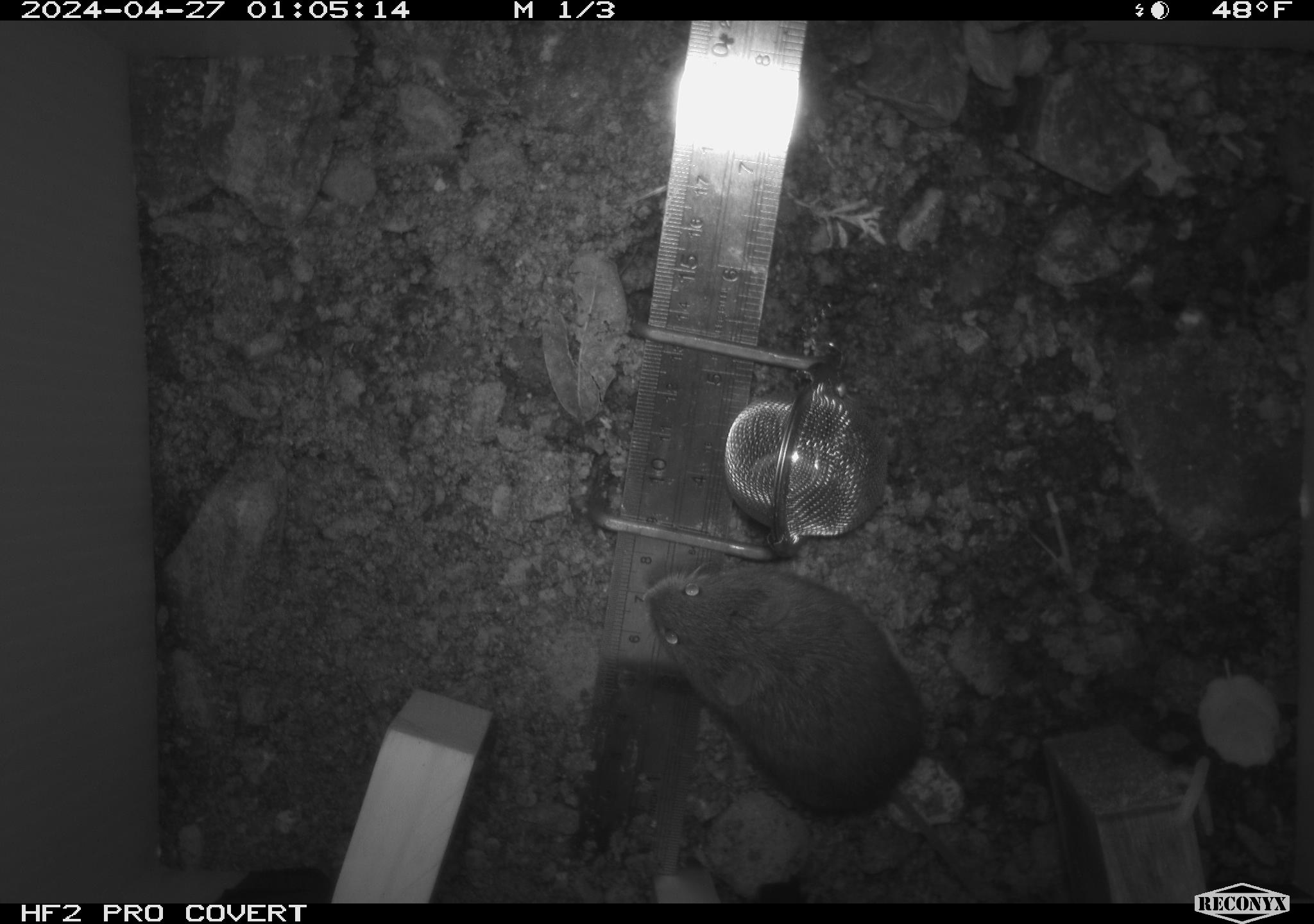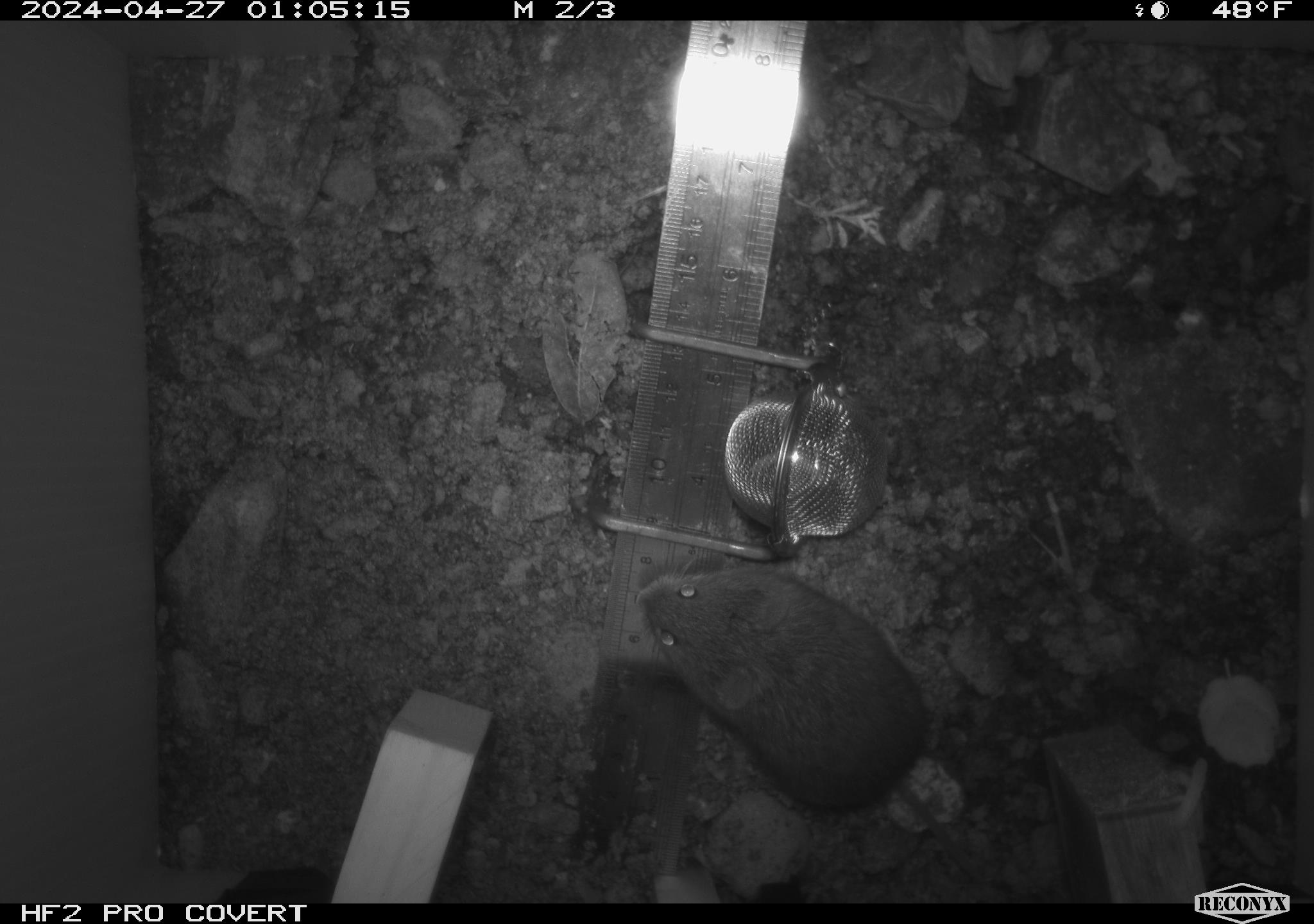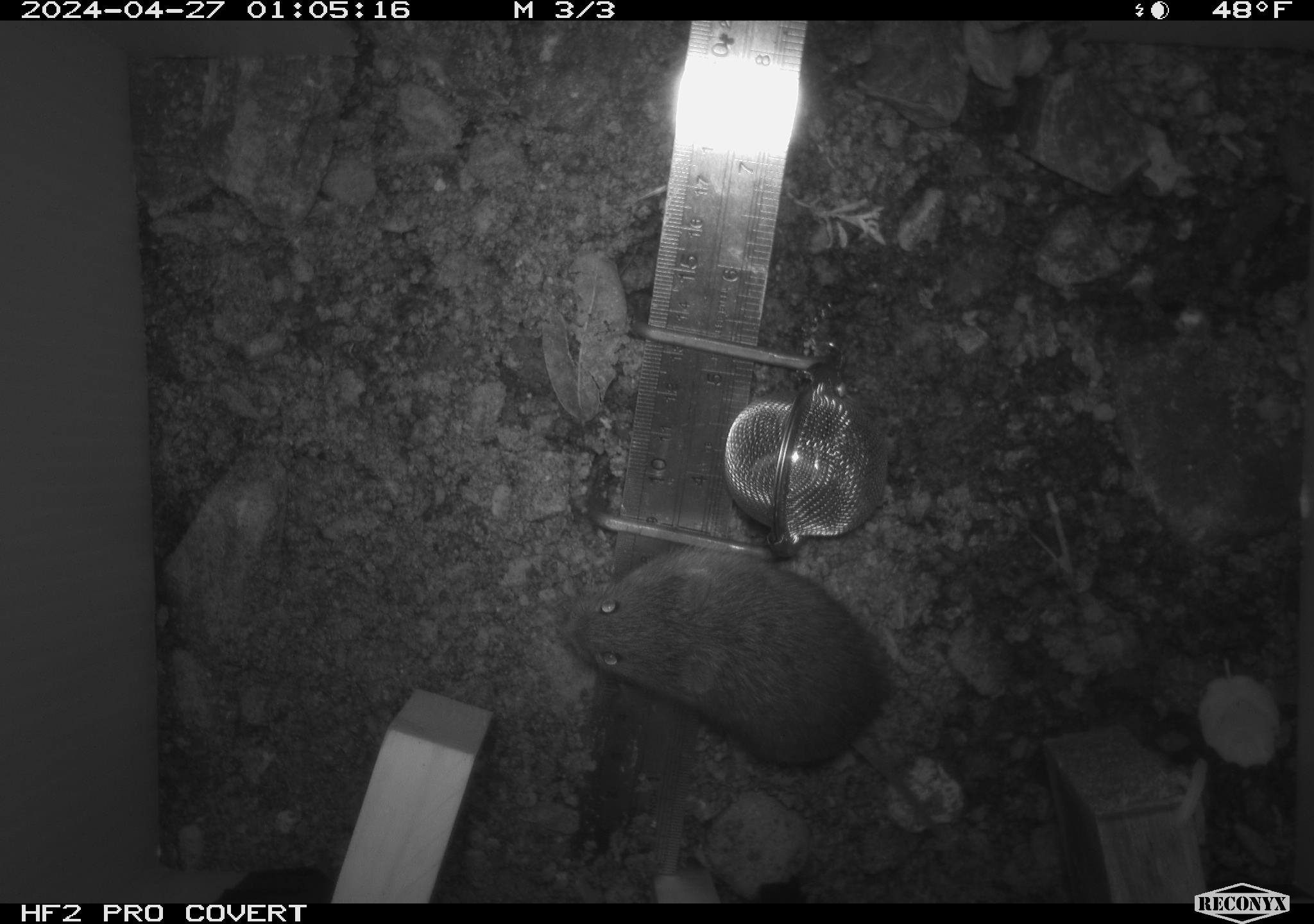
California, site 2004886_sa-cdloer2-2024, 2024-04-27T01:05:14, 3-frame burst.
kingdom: Animalia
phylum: Chordata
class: Mammalia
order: Rodentia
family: Cricetidae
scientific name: Arvicolinae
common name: voles, lemmings, and muskrats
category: arvicolinae subfamily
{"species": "arvicolinae subfamily (voles, lemmings, and muskrats) (Arvicolinae)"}